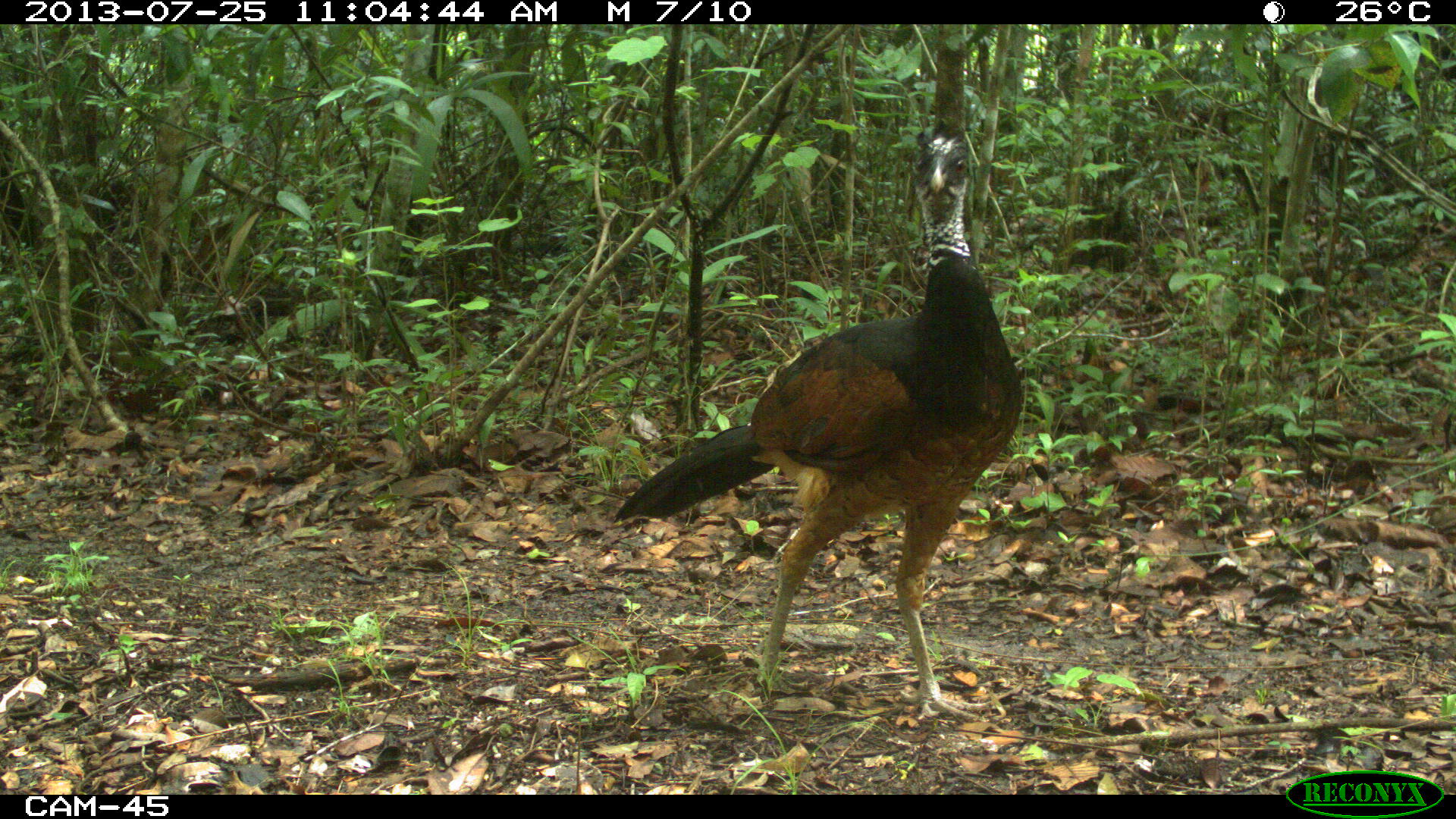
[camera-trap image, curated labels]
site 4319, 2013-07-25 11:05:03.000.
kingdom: Animalia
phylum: Chordata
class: Aves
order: Galliformes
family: Cracidae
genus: Crax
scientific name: Crax rubra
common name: great curassow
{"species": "Crax rubra (great curassow)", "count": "1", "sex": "female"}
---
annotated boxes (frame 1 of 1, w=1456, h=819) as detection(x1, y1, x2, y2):
crax rubra: detection(612, 124, 1024, 724)